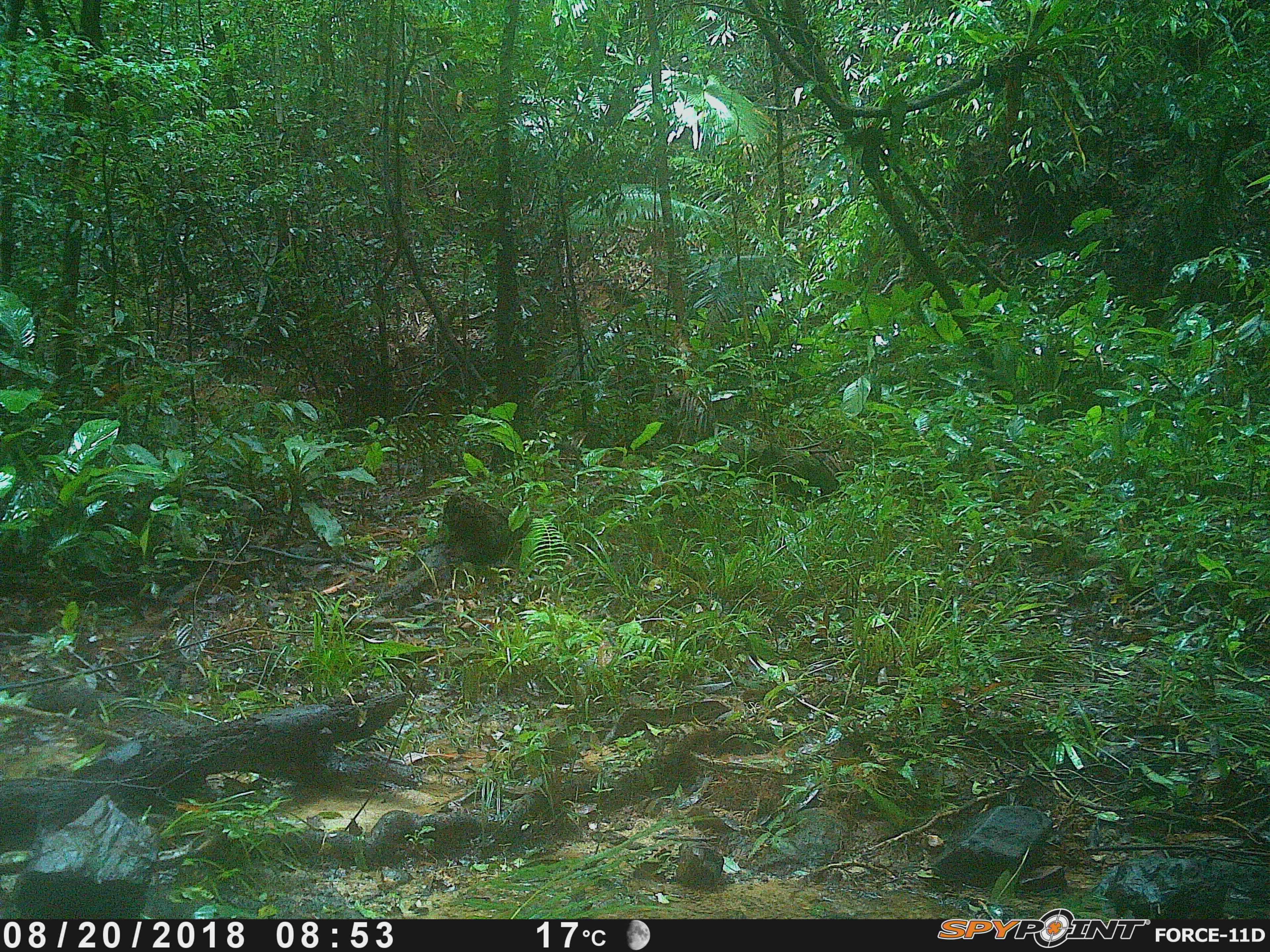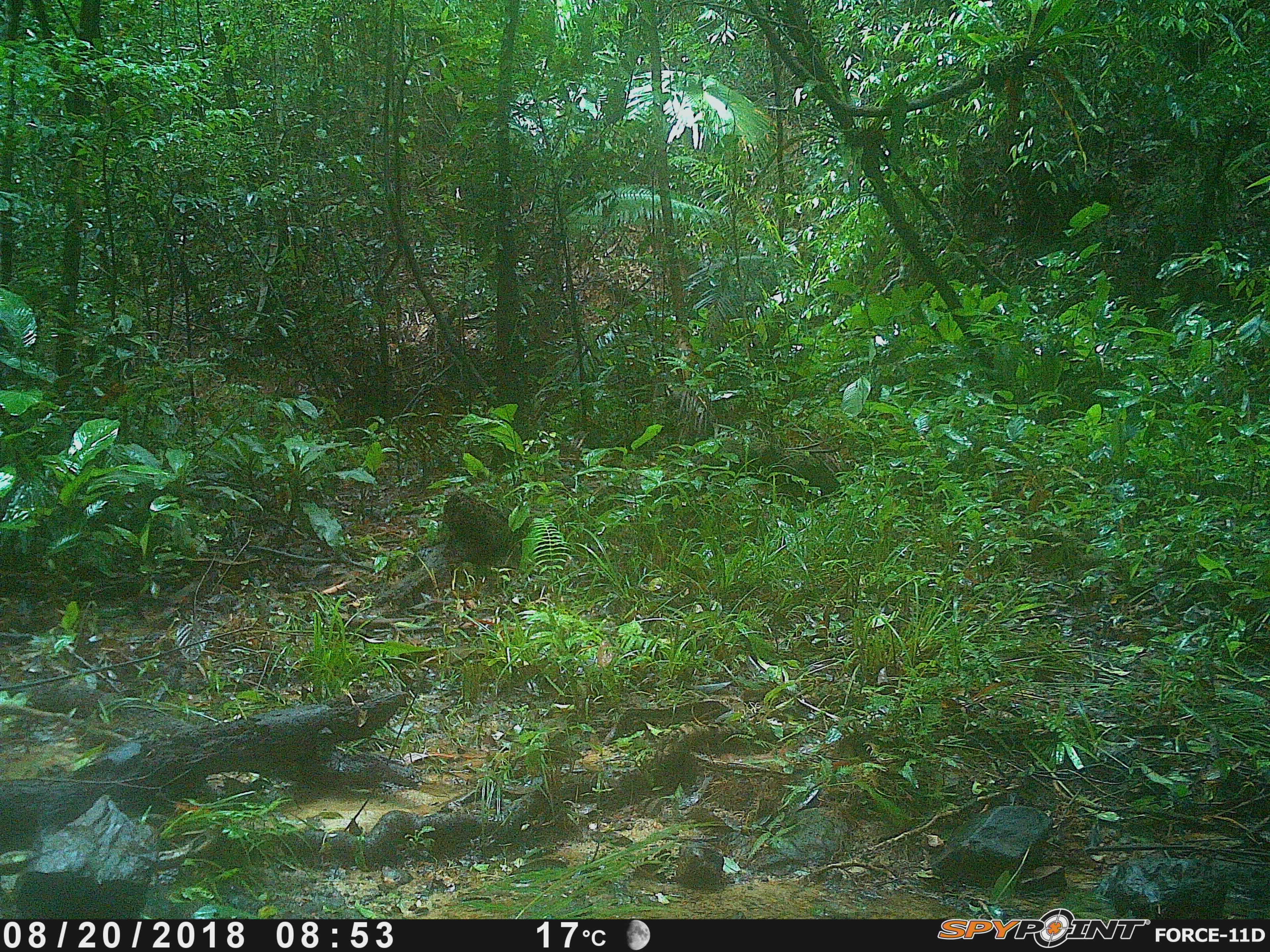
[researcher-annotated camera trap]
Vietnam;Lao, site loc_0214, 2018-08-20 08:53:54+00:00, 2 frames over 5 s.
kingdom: Animalia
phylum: Chordata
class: Mammalia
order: Primates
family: Cercopithecidae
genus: Macaca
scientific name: Macaca arctoides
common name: stump-tailed macaque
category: stump tailed macaque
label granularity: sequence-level